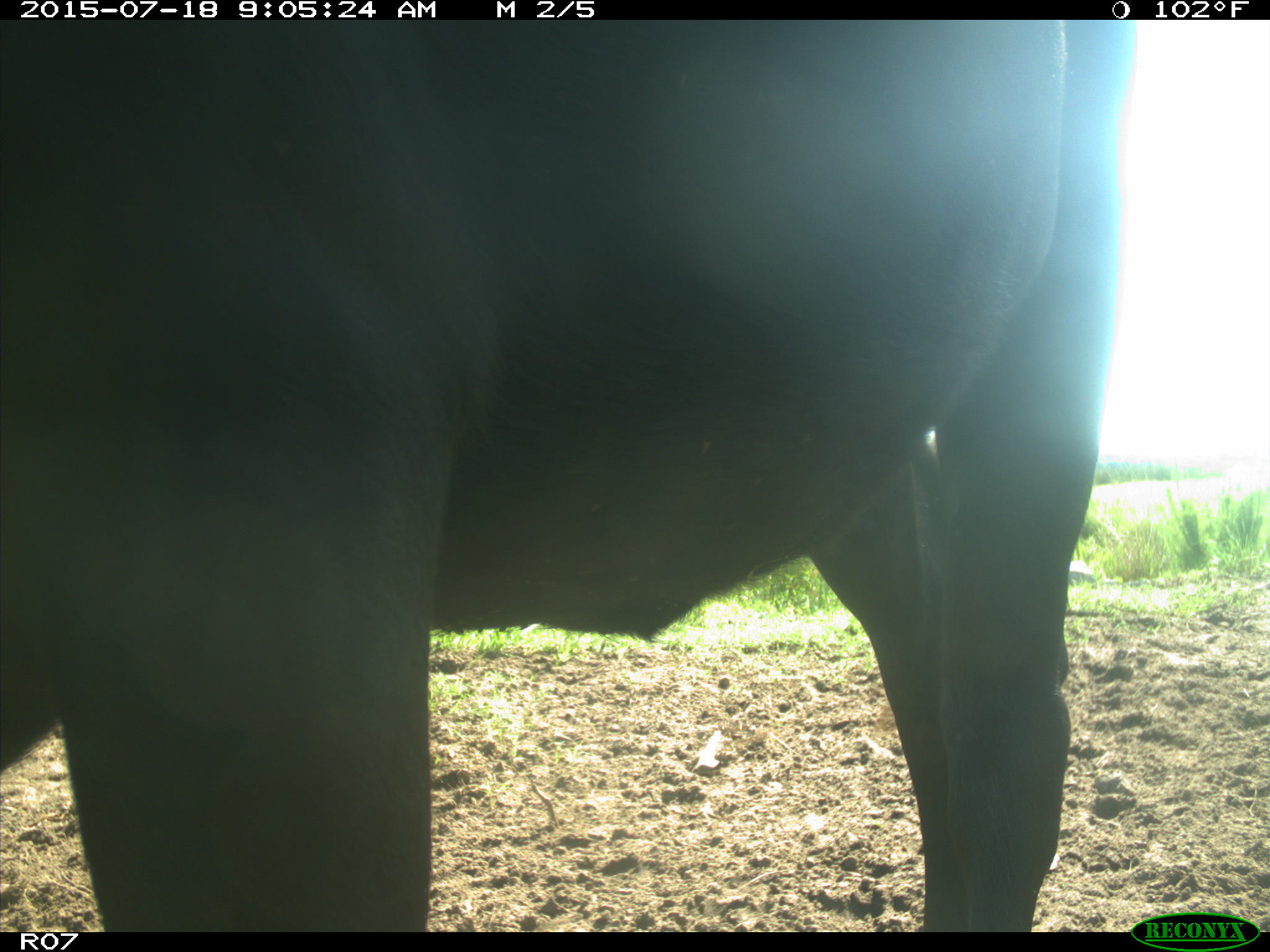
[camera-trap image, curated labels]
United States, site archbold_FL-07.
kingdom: Animalia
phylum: Chordata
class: Mammalia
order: Artiodactyla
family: Bovidae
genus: Bos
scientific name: Bos taurus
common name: domestic cow